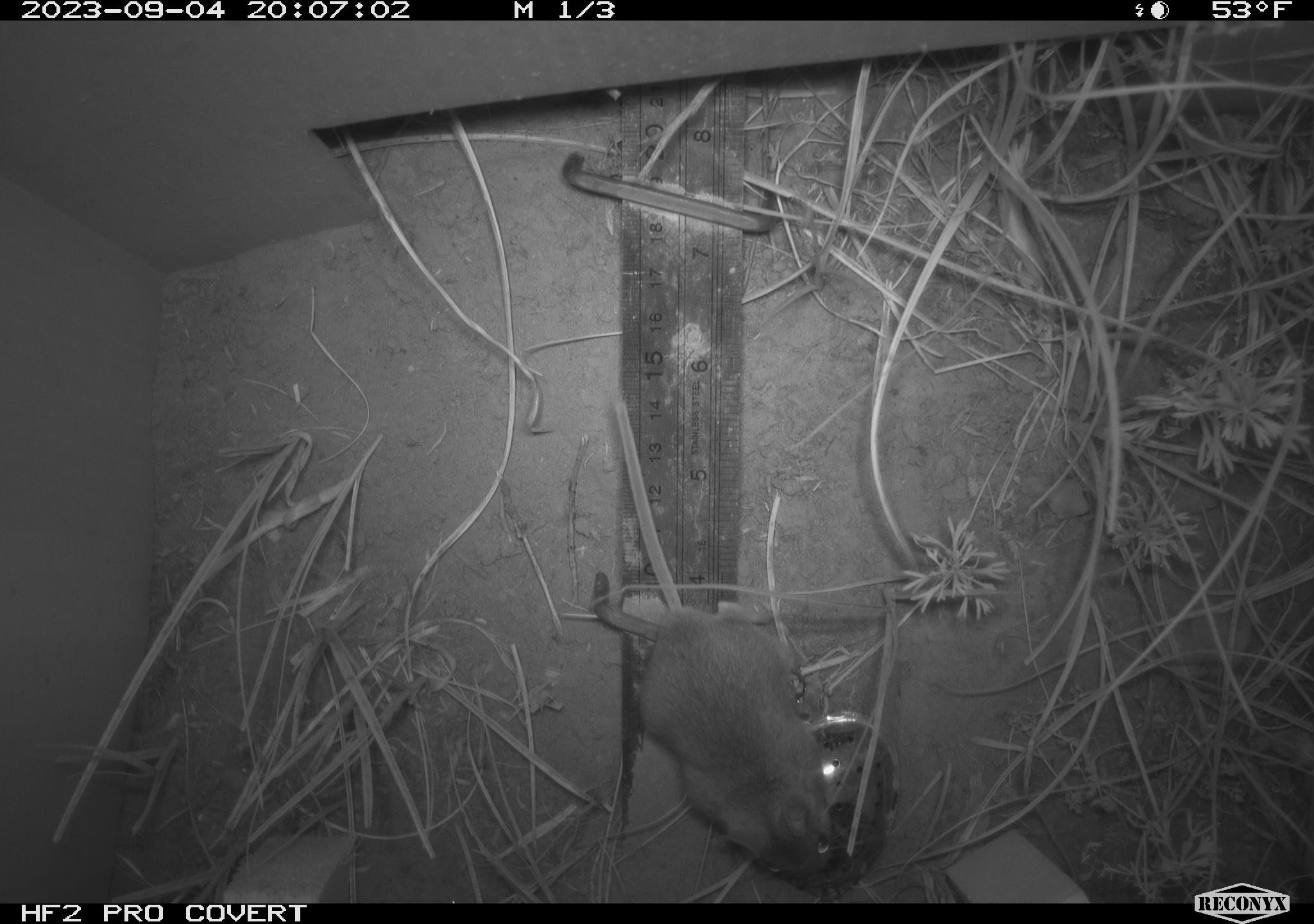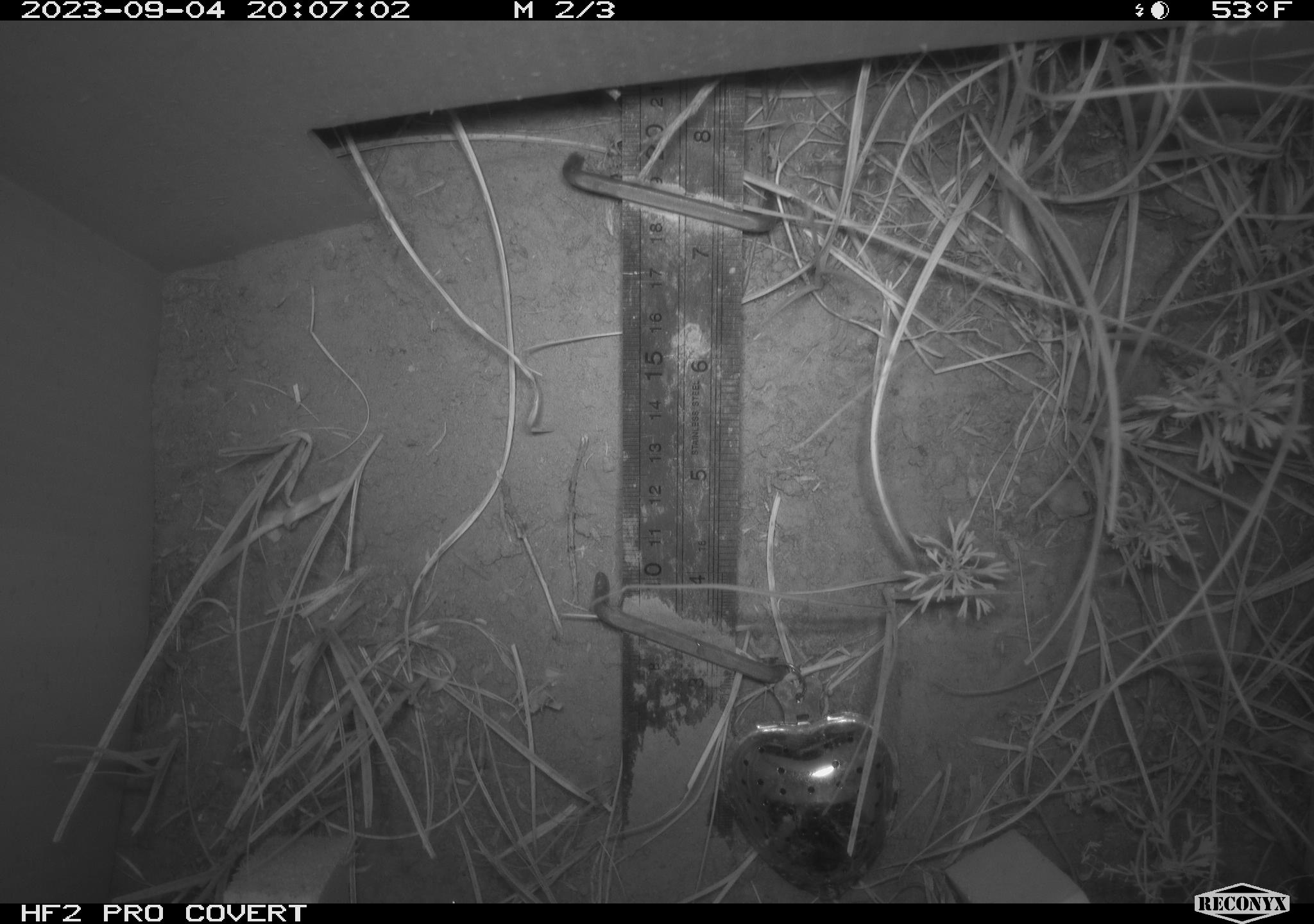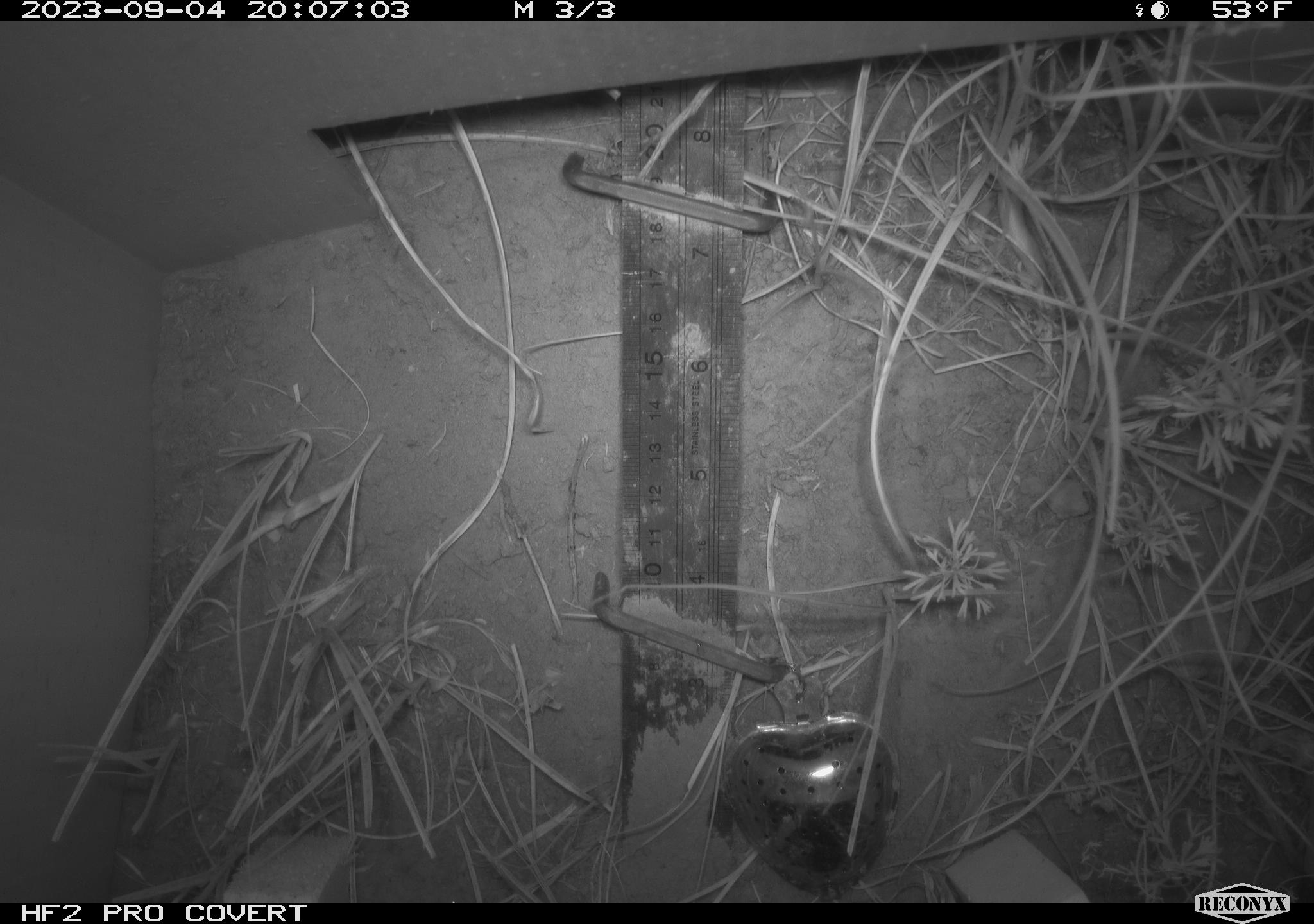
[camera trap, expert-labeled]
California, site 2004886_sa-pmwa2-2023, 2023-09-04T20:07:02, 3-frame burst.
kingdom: Animalia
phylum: Chordata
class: Mammalia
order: Rodentia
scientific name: Rodentia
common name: mouse species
Mouse species (Rodentia).